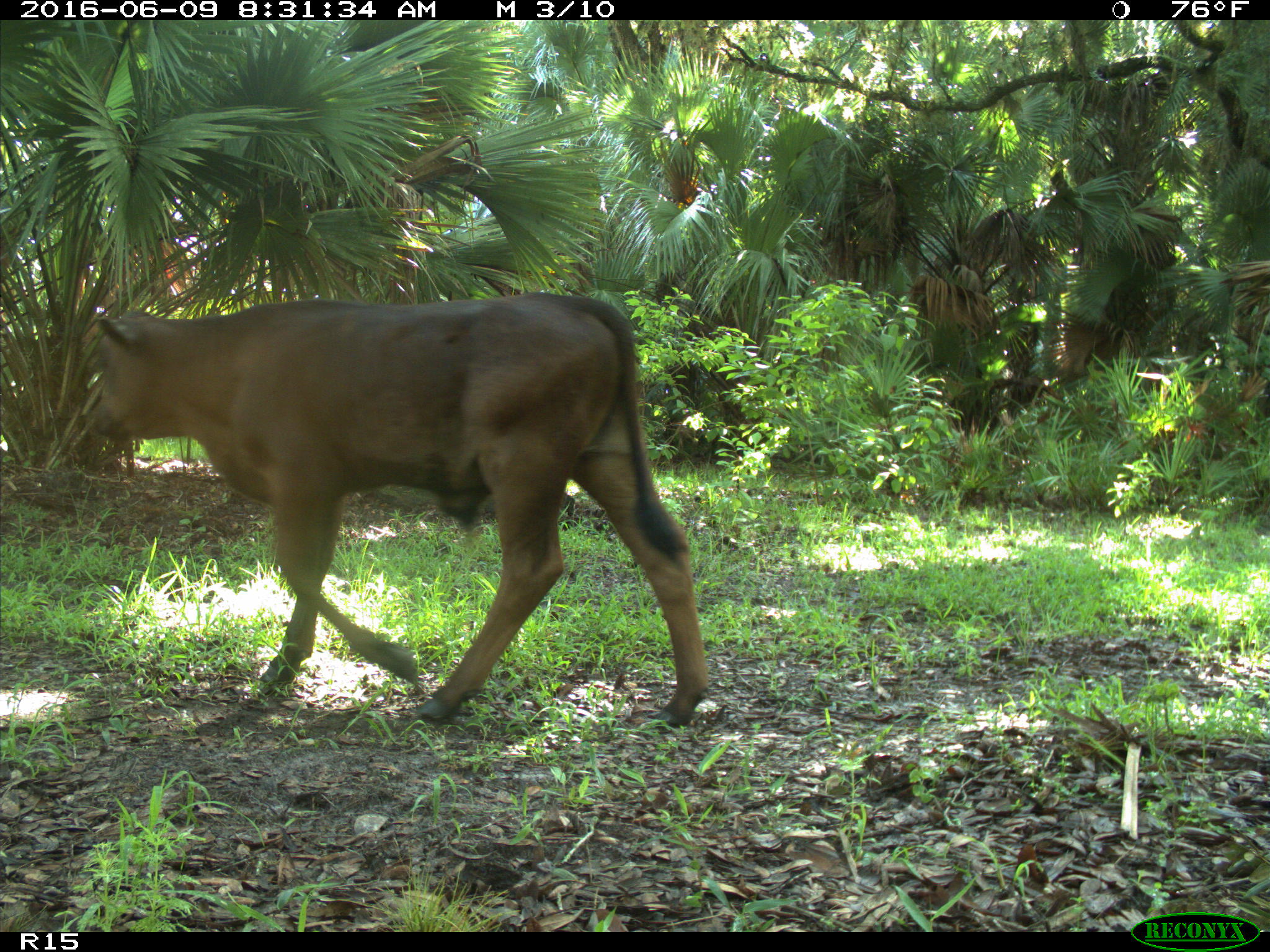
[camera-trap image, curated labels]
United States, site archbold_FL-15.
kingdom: Animalia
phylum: Chordata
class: Mammalia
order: Artiodactyla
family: Bovidae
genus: Bos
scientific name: Bos taurus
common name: domestic cow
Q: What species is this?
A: Bos taurus (domestic cow).